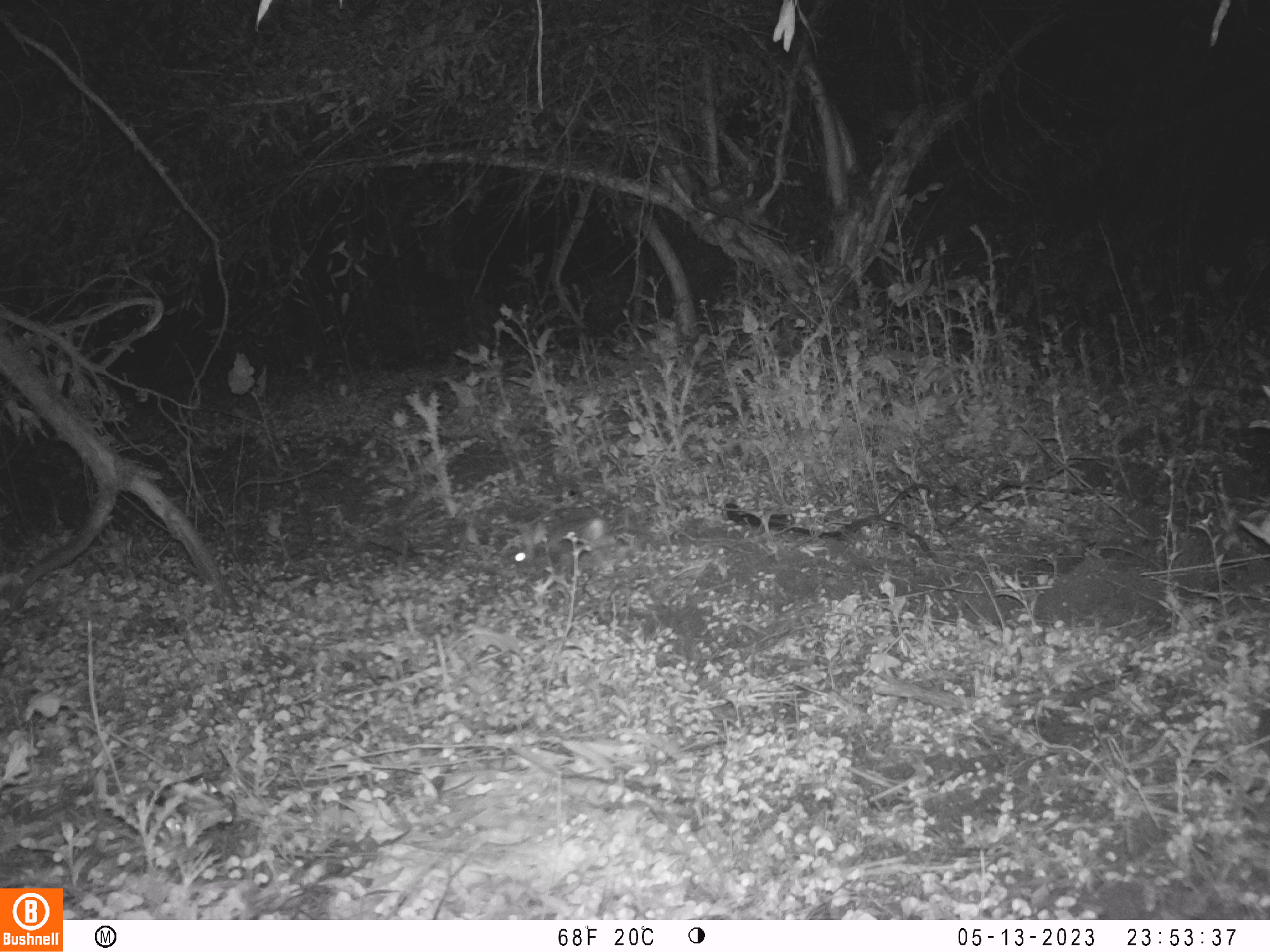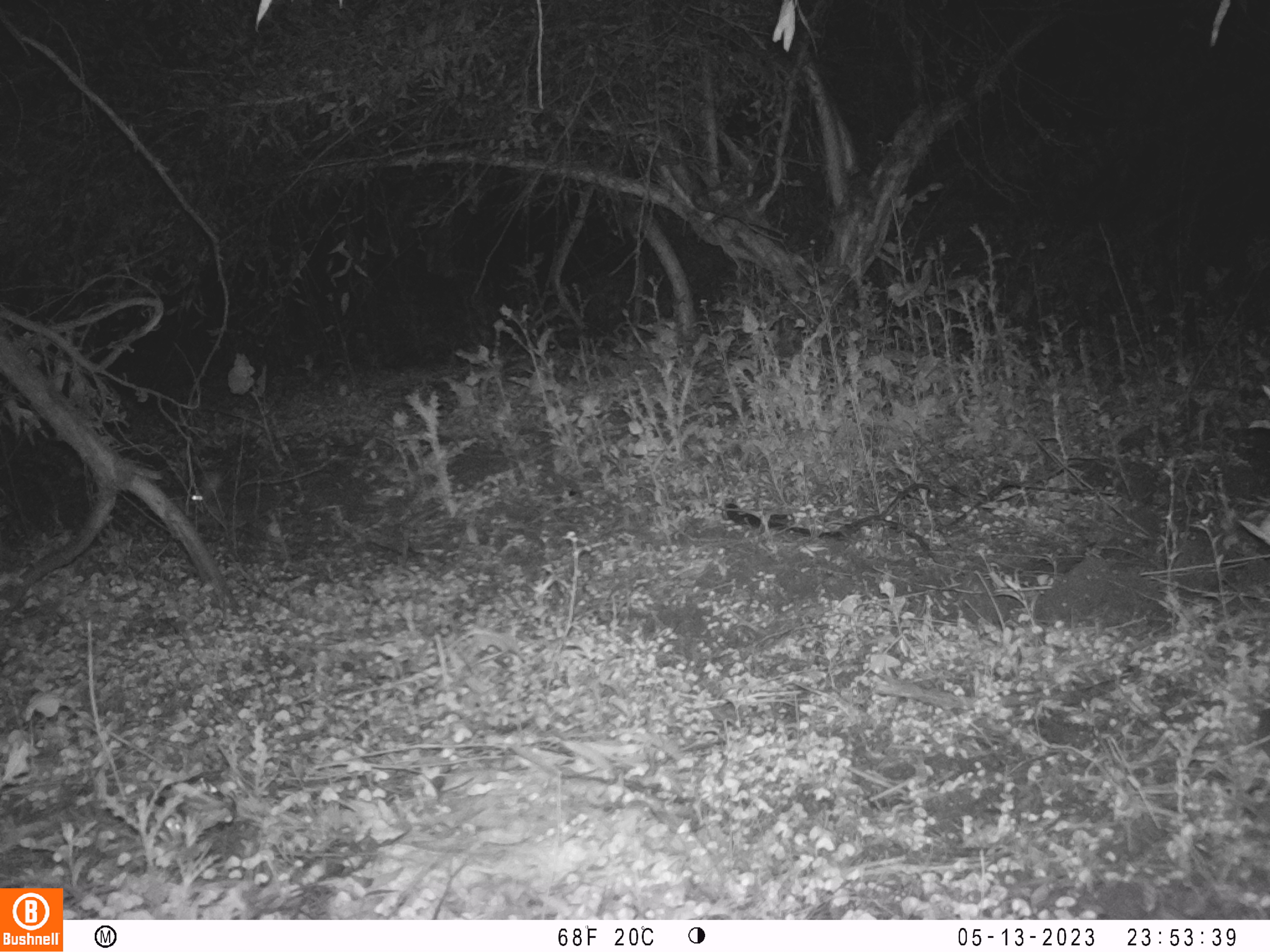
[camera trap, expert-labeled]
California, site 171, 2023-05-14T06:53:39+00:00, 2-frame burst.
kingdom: Animalia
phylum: Chordata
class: Mammalia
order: Lagomorpha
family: Leporidae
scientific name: Leporidae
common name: rabbit